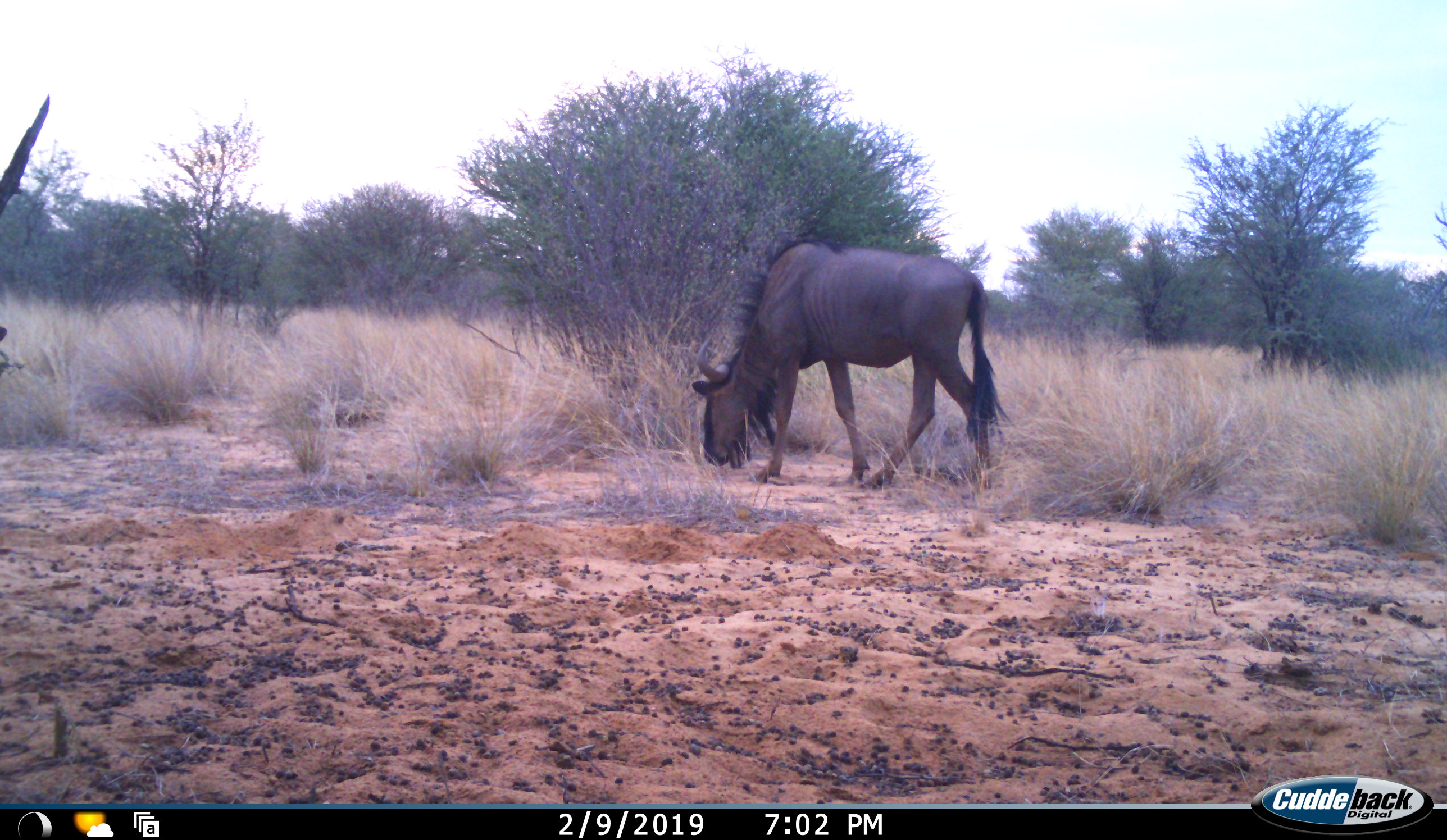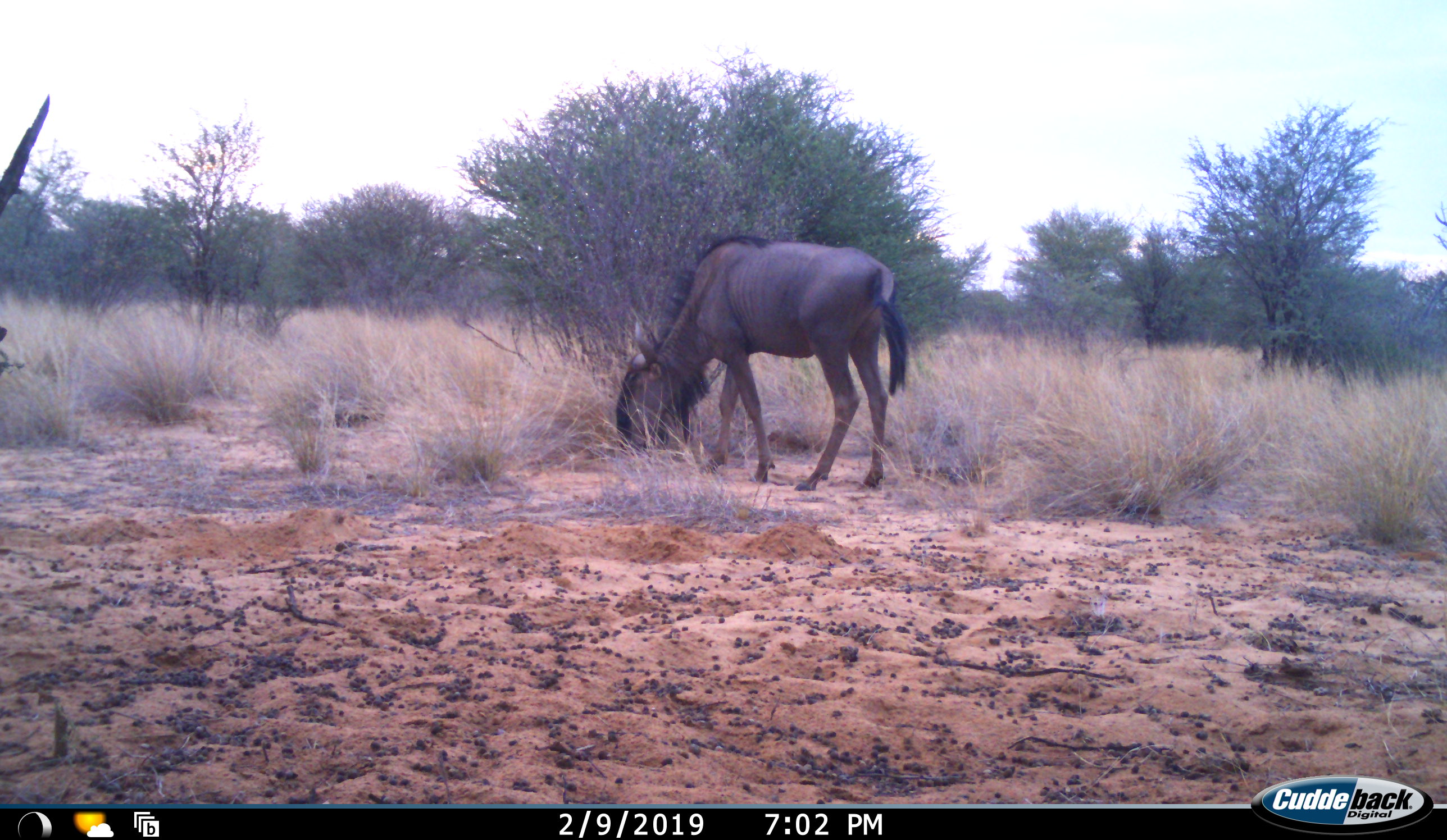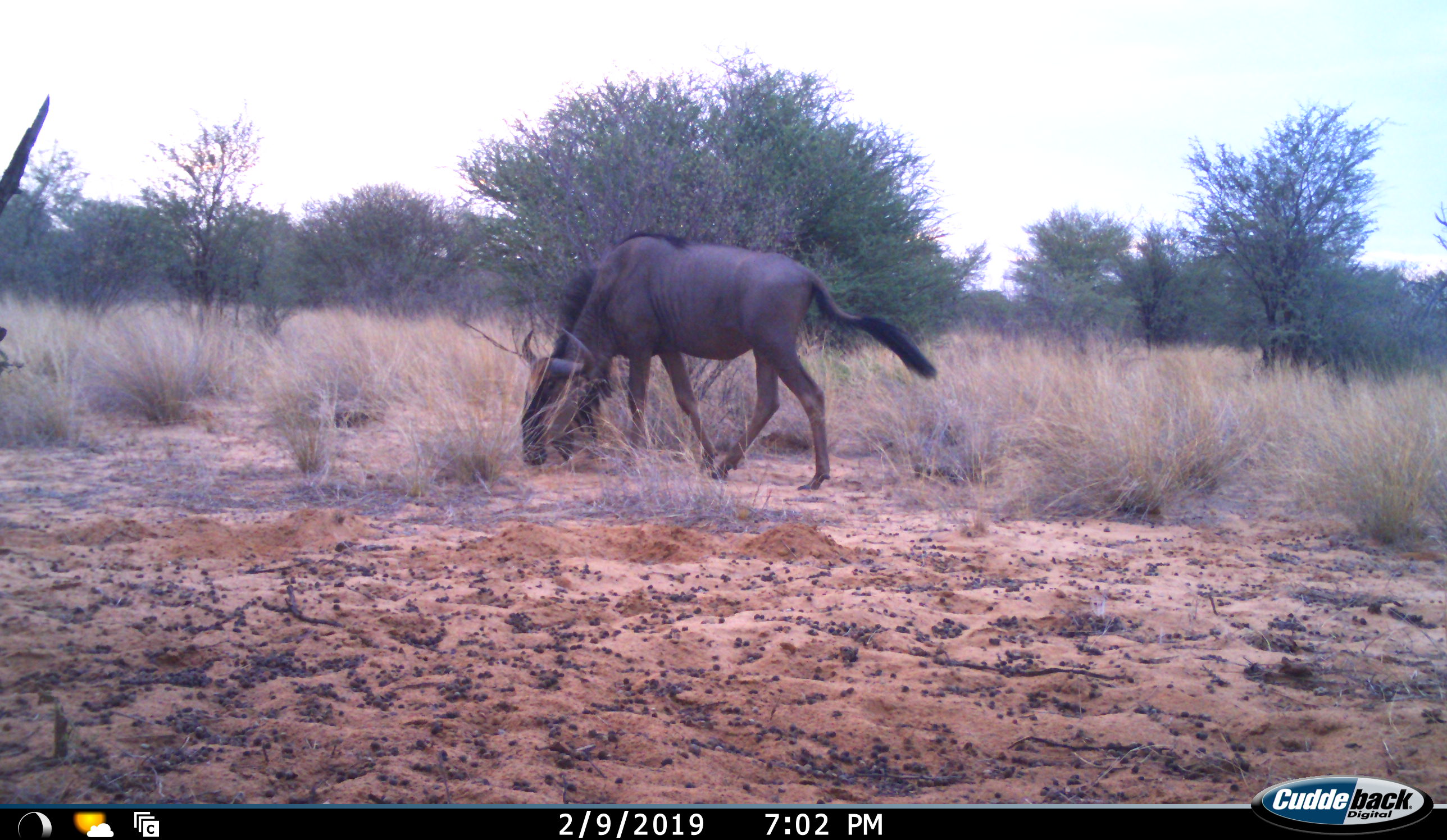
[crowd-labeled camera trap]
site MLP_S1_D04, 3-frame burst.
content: unidentified animal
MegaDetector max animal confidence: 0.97